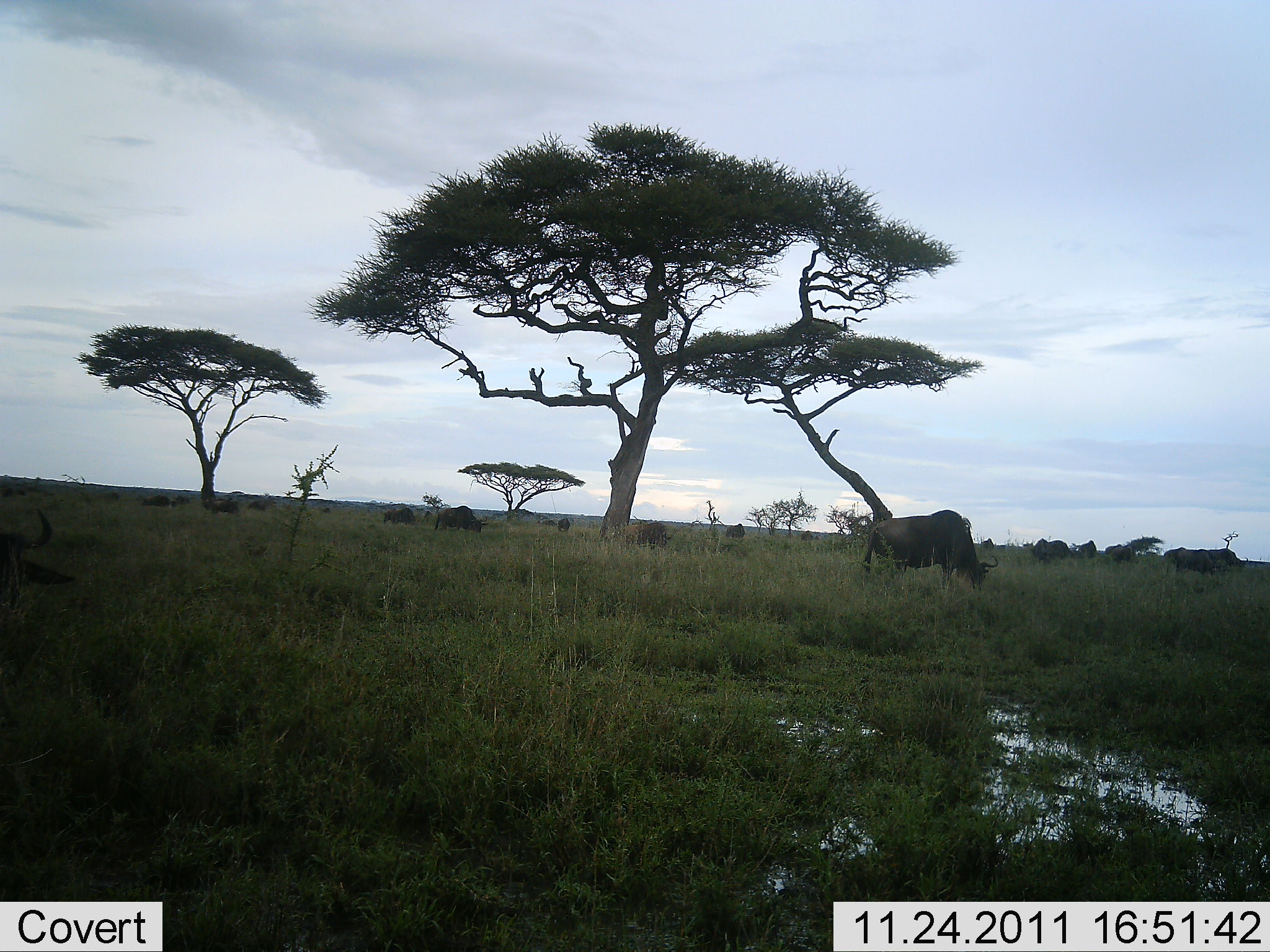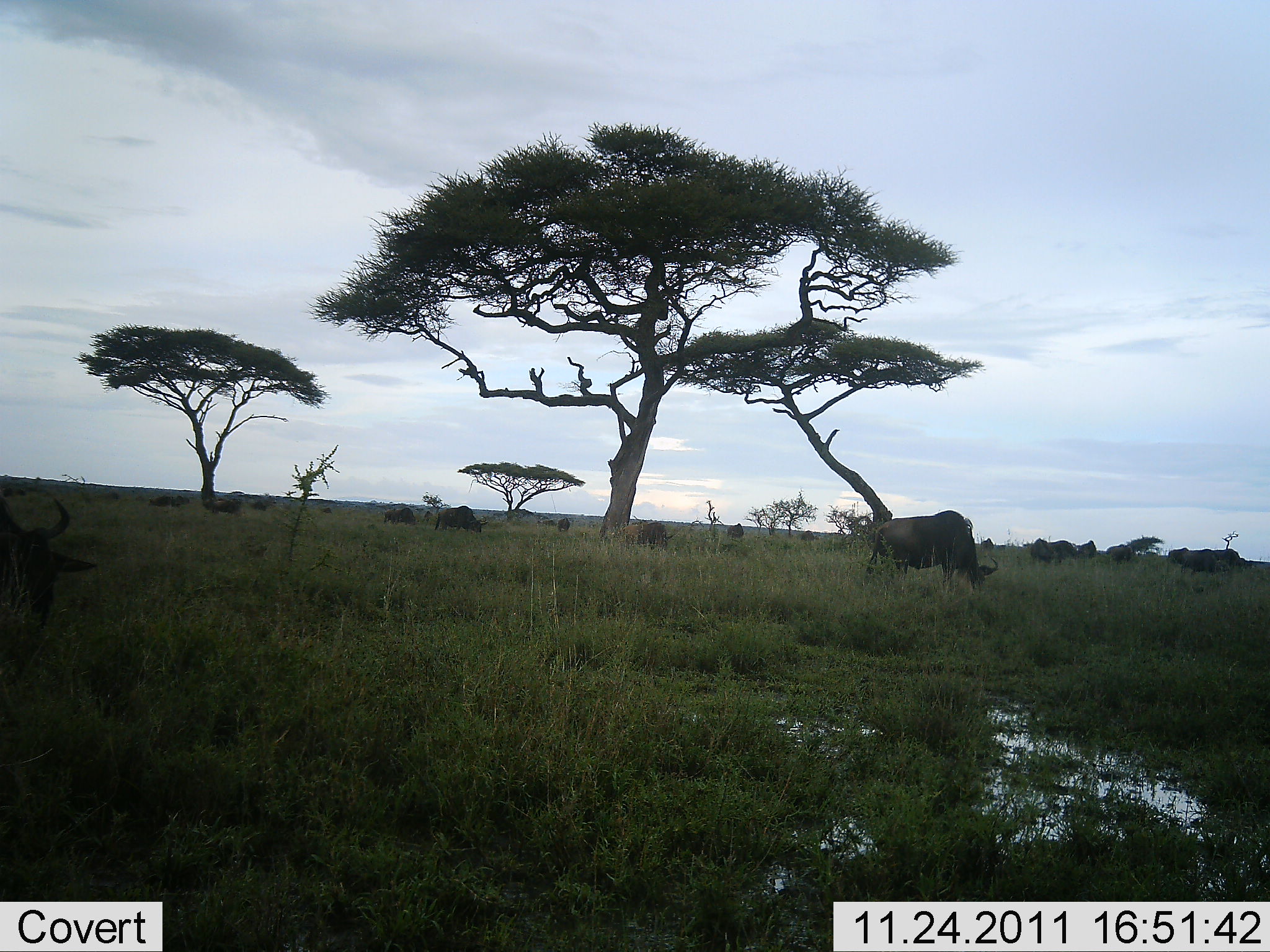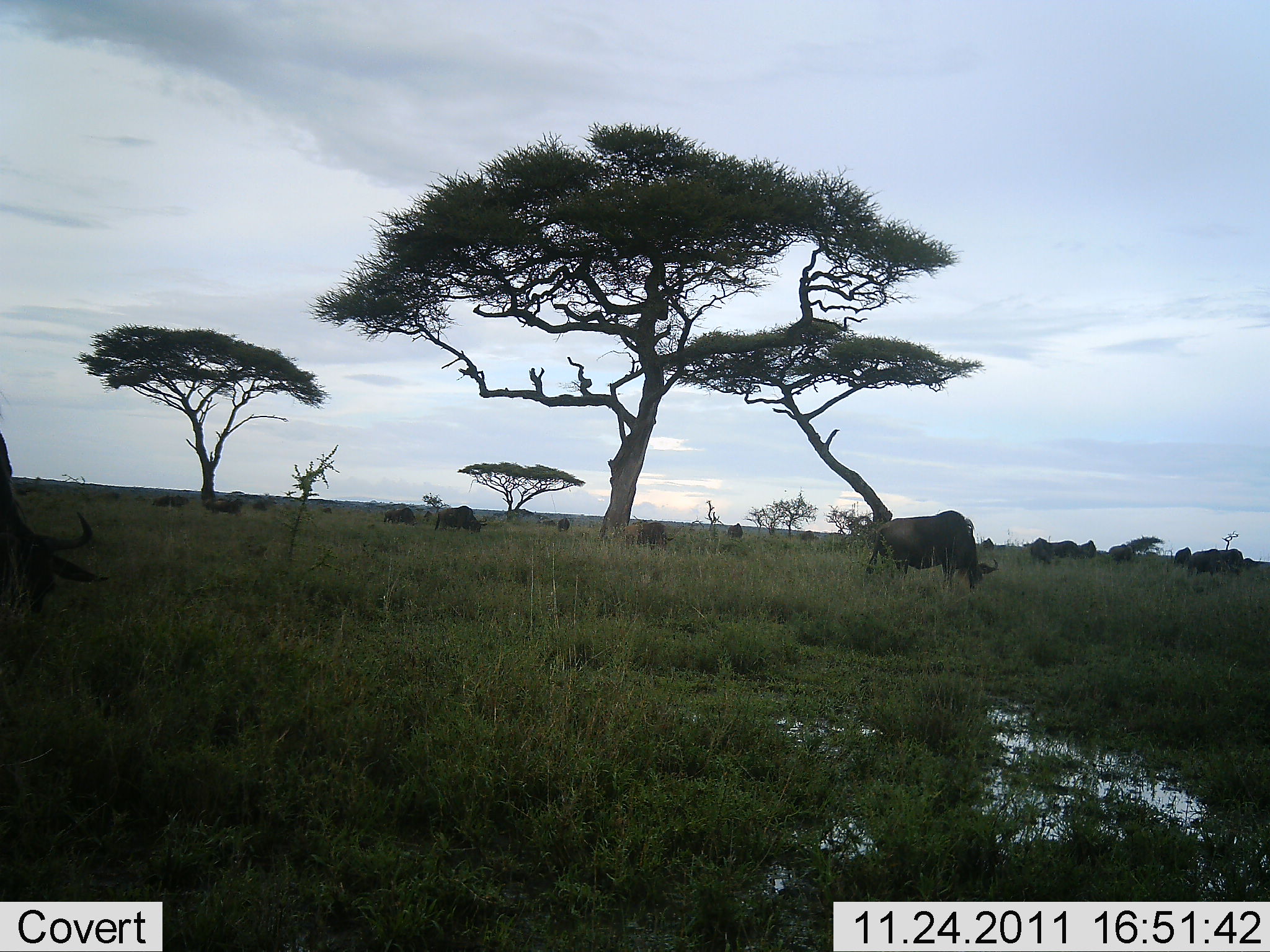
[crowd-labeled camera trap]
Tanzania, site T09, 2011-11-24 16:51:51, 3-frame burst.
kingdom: Animalia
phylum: Chordata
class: Mammalia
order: Artiodactyla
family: Bovidae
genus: Connochaetes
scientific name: Connochaetes taurinus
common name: blue wildebeest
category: wildebeest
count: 9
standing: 25%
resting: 0%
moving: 17%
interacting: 0%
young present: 0%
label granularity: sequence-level